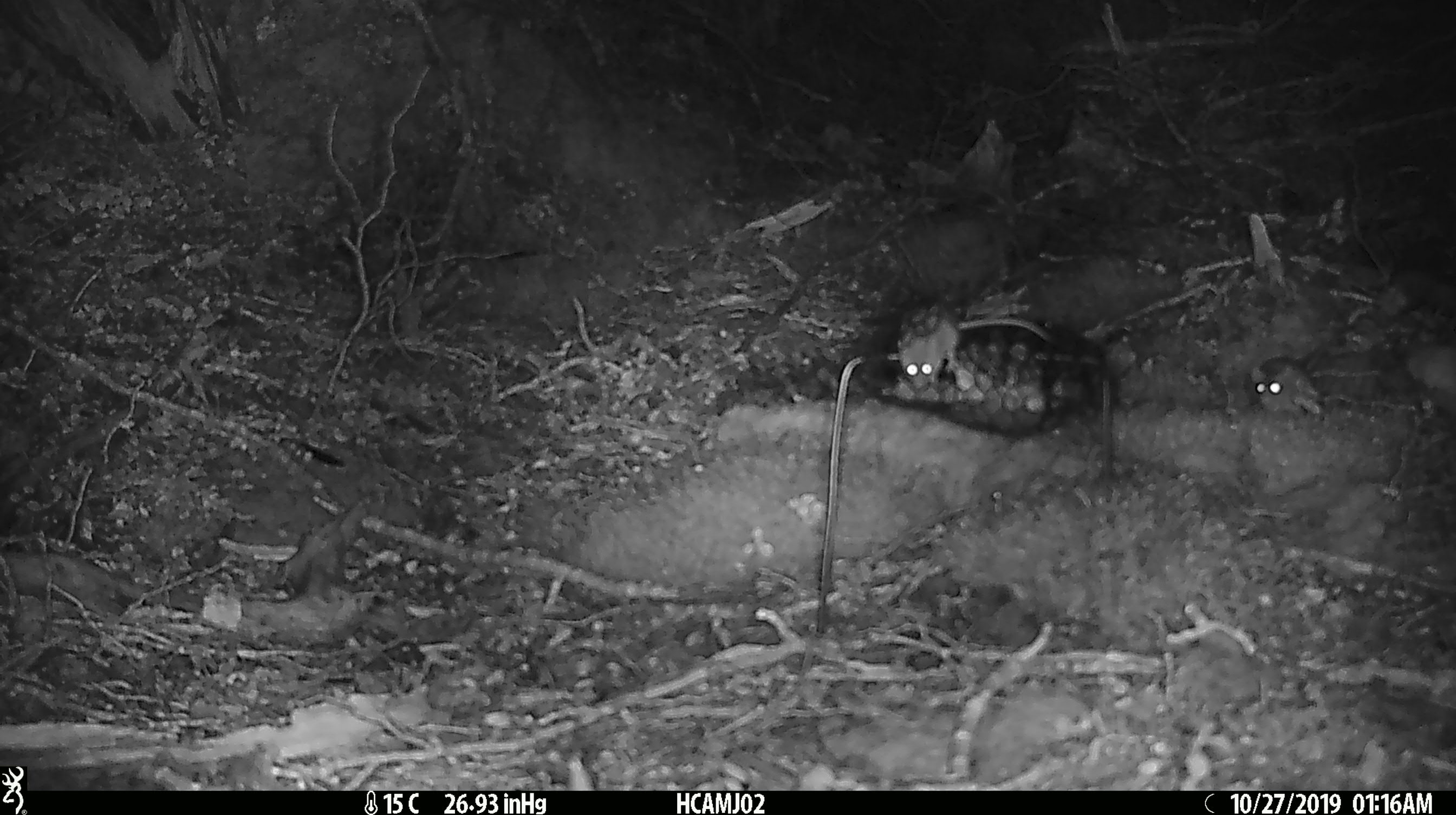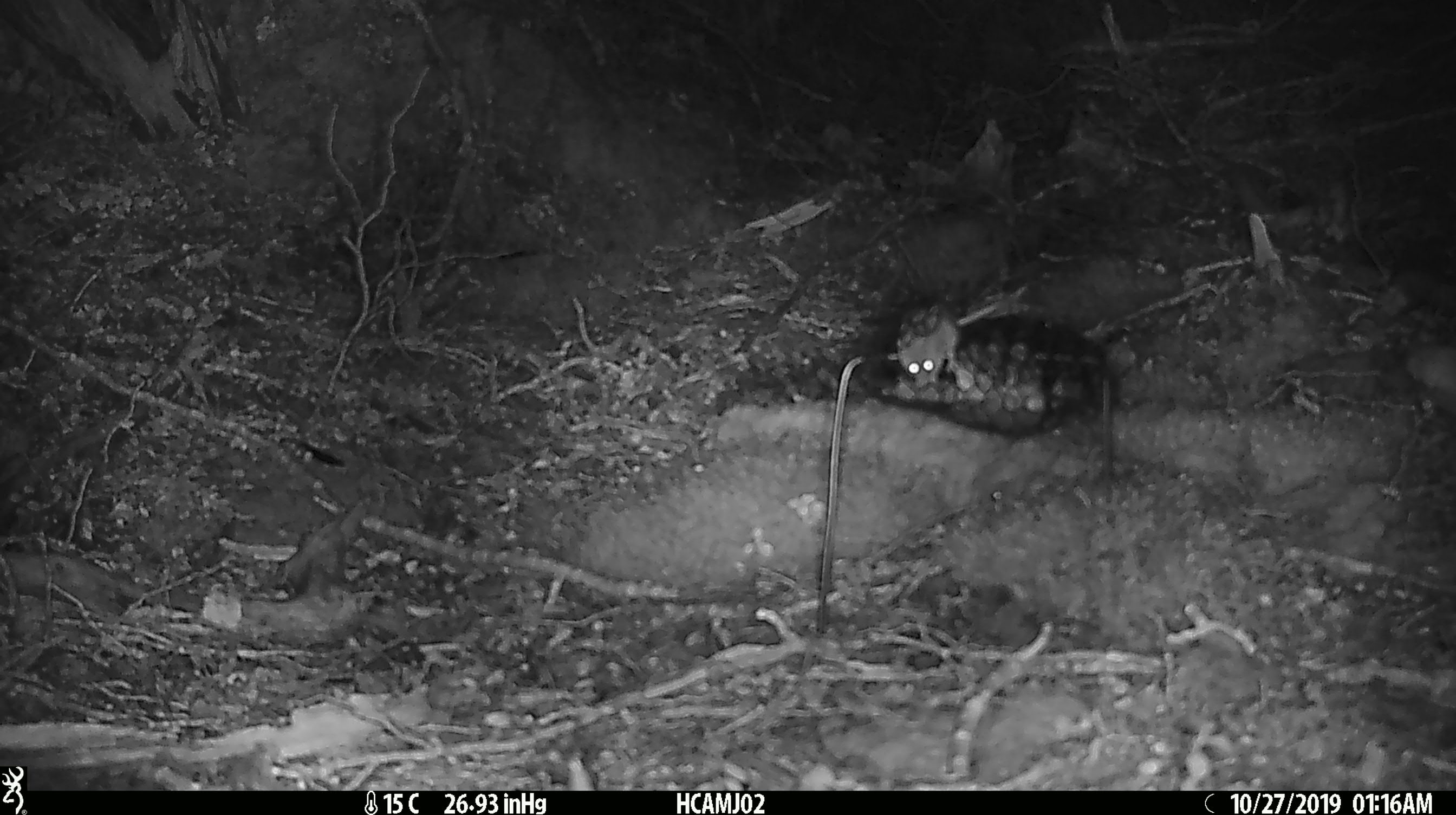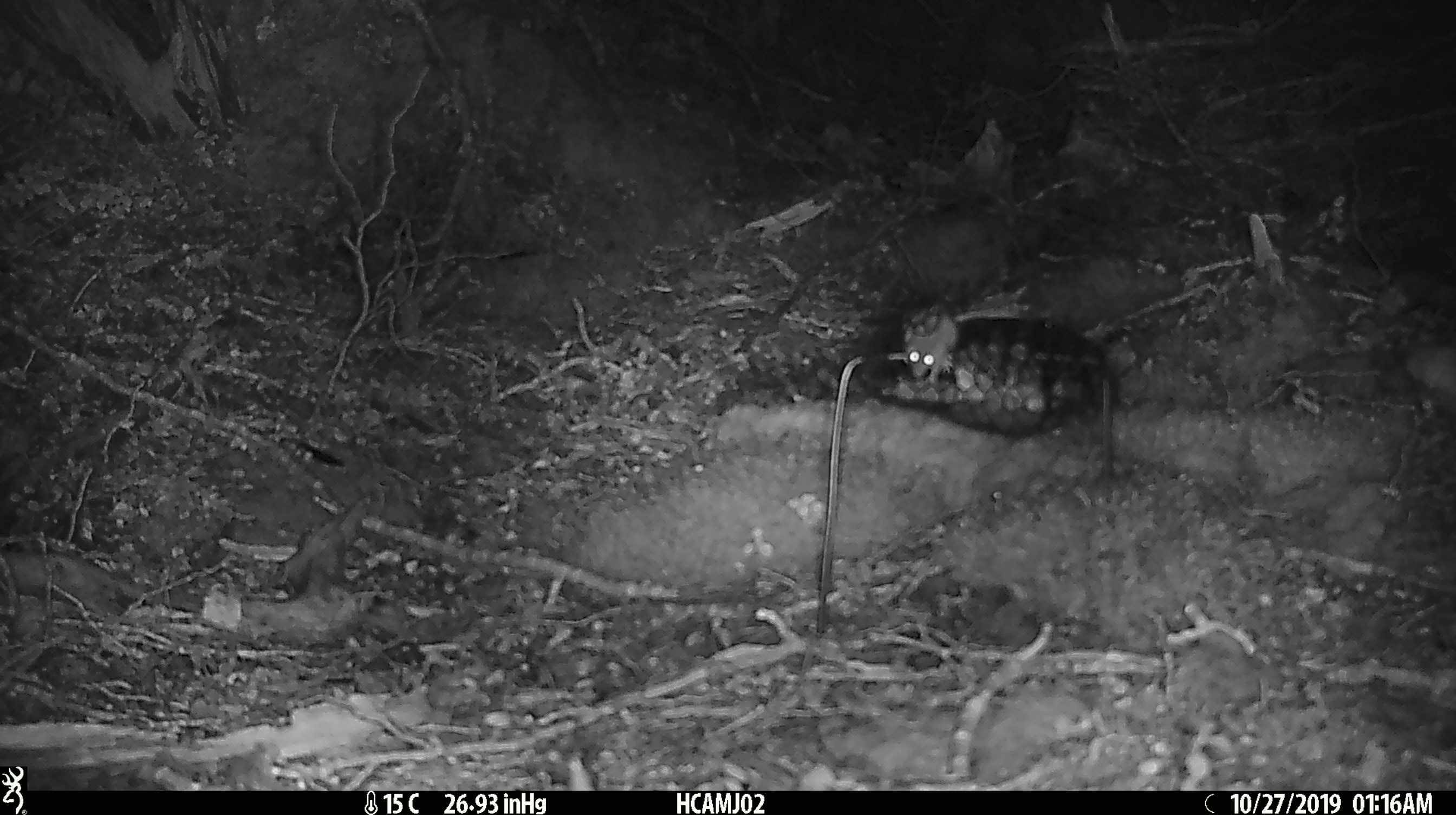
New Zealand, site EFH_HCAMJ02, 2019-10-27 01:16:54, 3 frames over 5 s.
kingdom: Animalia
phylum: Chordata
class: Mammalia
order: Rodentia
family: Muridae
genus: Mus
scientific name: Mus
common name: mouse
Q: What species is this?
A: Mouse (Mus).